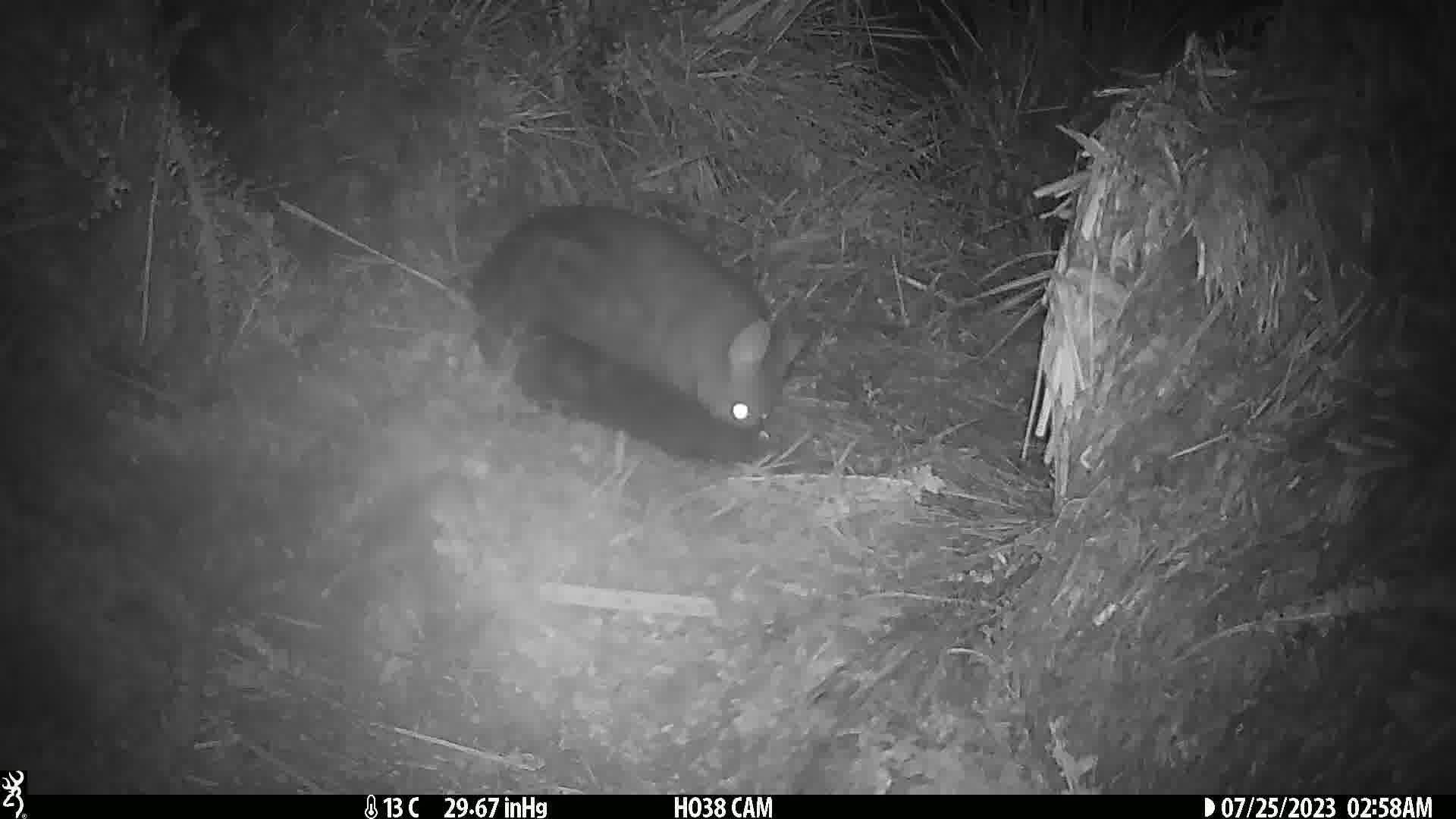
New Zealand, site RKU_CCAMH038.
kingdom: Animalia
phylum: Chordata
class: Mammalia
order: Diprotodontia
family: Phalangeridae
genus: Trichosurus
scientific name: Trichosurus vulpecula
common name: common brushtail possum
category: possum